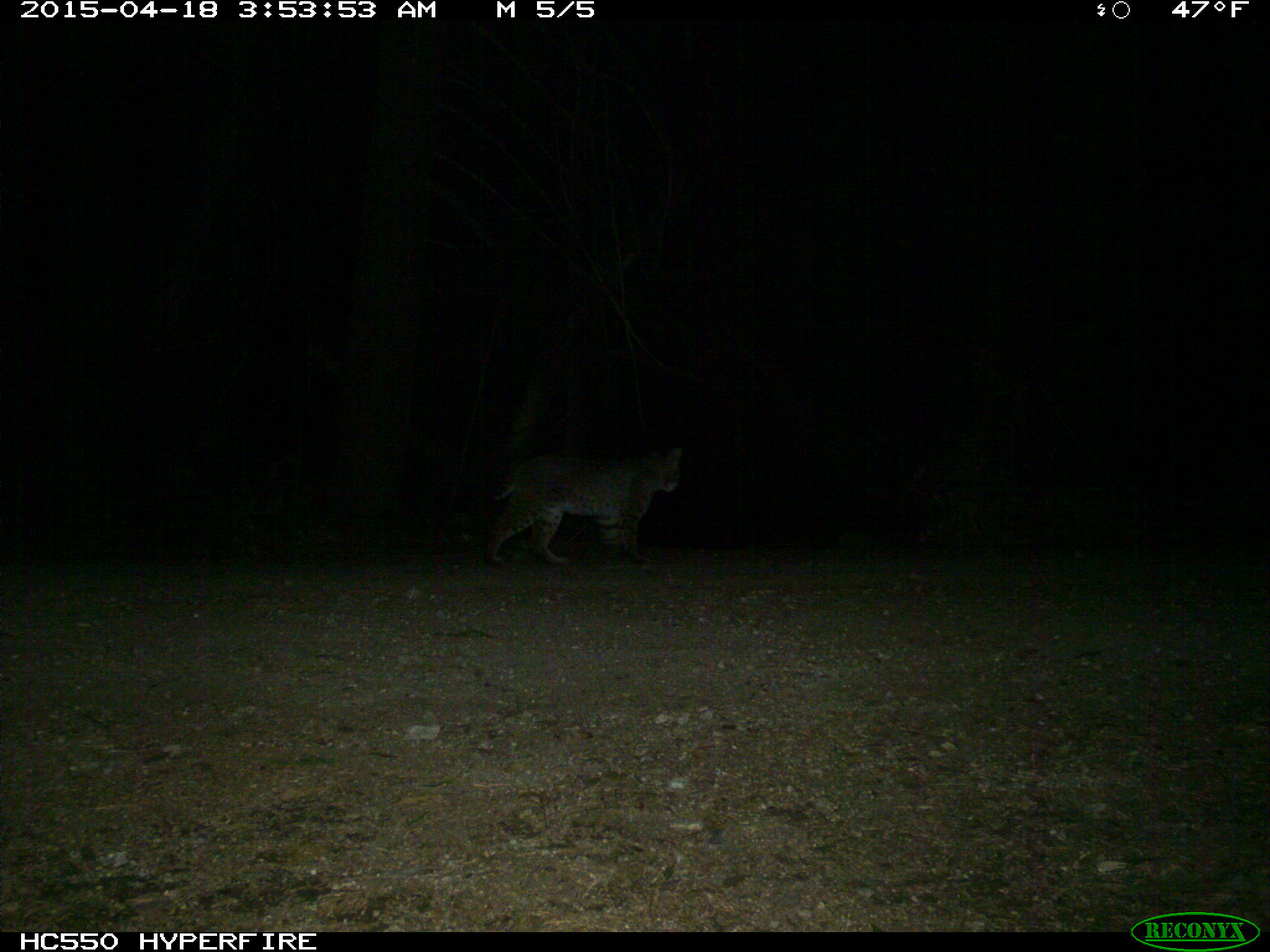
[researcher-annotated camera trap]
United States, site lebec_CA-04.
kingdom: Animalia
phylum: Chordata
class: Mammalia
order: Carnivora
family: Felidae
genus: Lynx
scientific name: Lynx rufus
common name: bobcat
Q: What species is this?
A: Lynx rufus (bobcat).